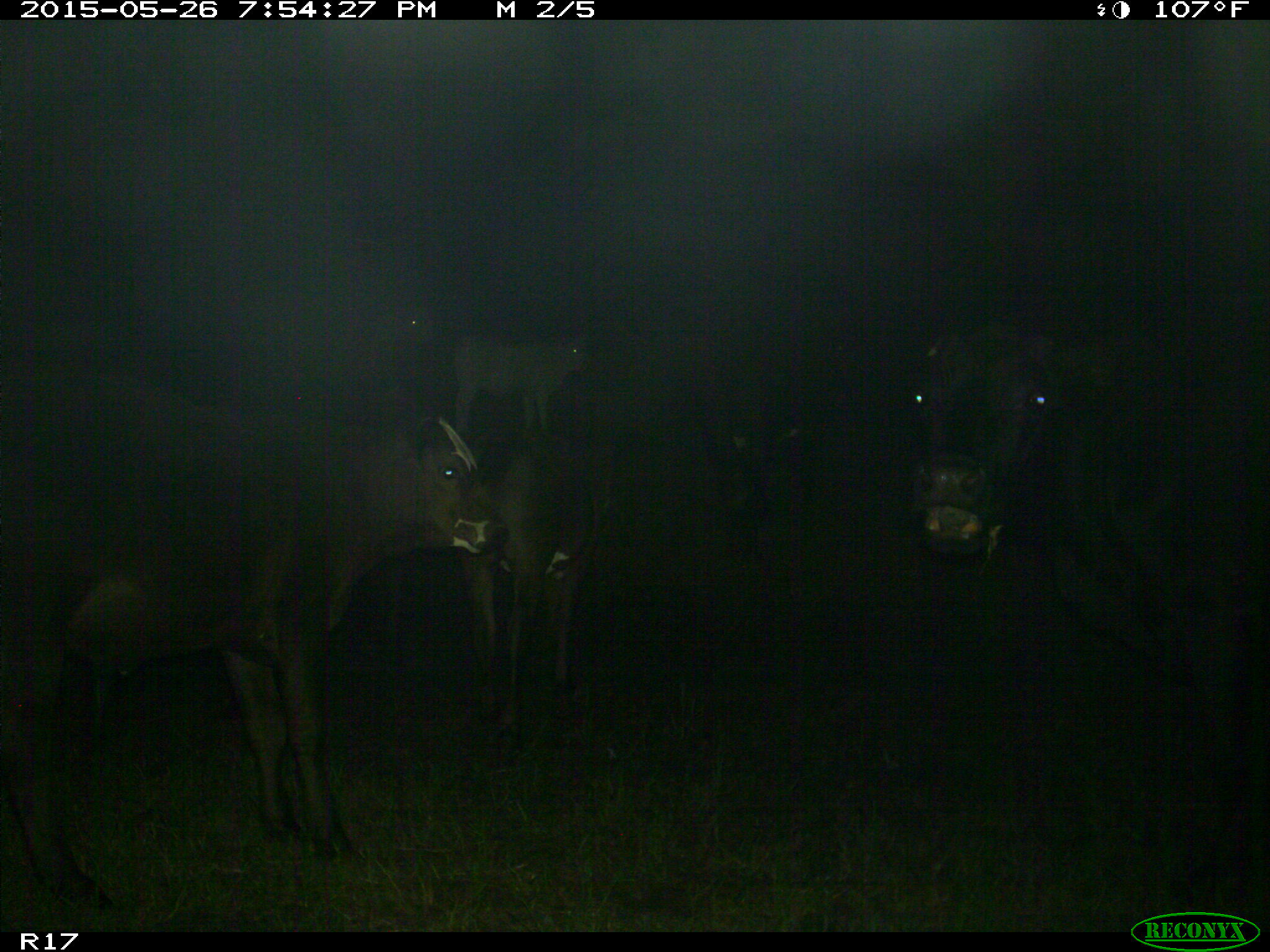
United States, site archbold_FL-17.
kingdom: Animalia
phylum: Chordata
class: Mammalia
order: Artiodactyla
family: Bovidae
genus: Bos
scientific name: Bos taurus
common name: domestic cow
Bos taurus (domestic cow).